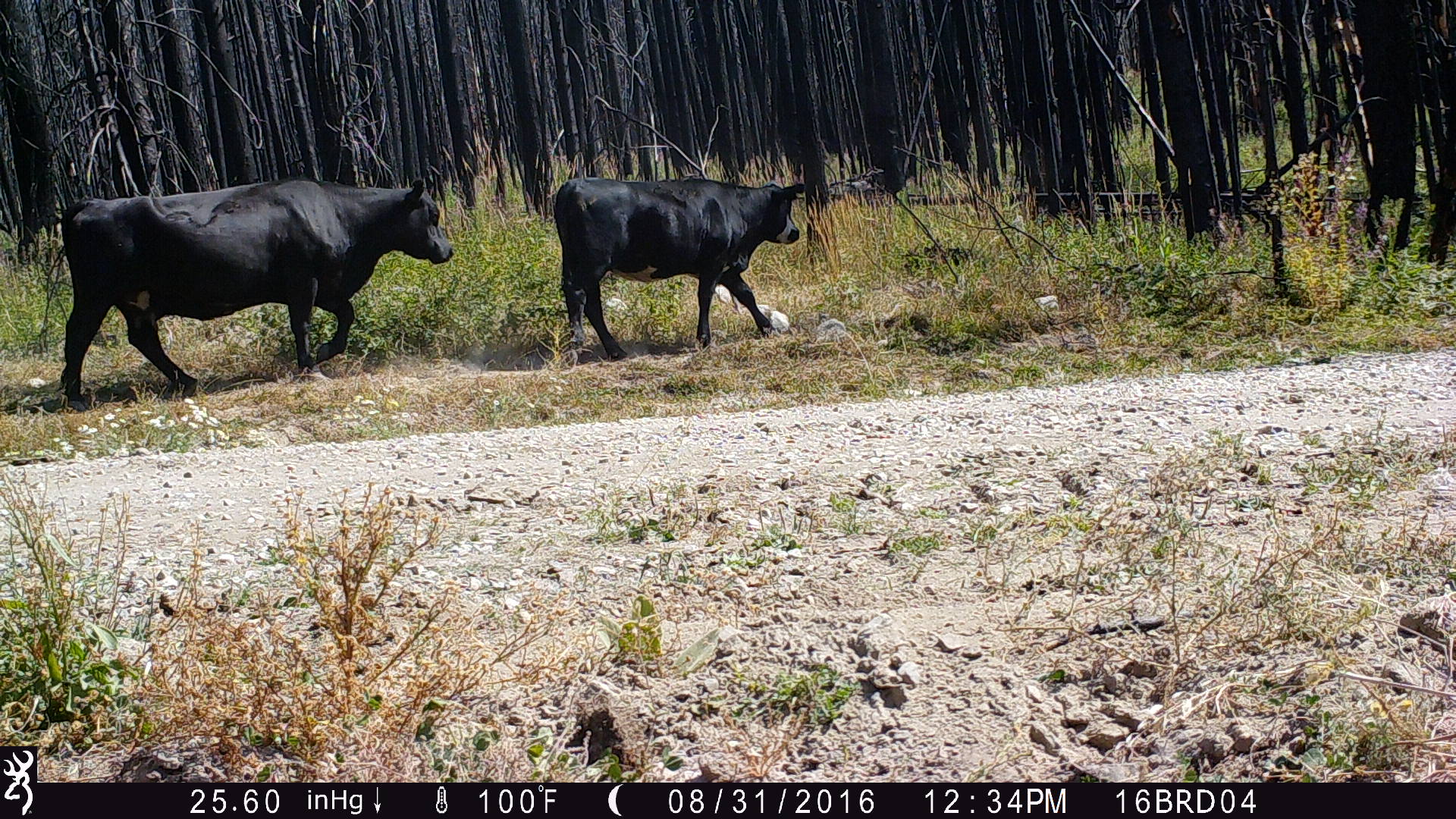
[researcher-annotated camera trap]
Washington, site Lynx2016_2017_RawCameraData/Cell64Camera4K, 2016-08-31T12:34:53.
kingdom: Animalia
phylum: Chordata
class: Mammalia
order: Artiodactyla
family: Bovidae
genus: Bos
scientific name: Bos taurus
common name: domestic cattle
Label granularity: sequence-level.